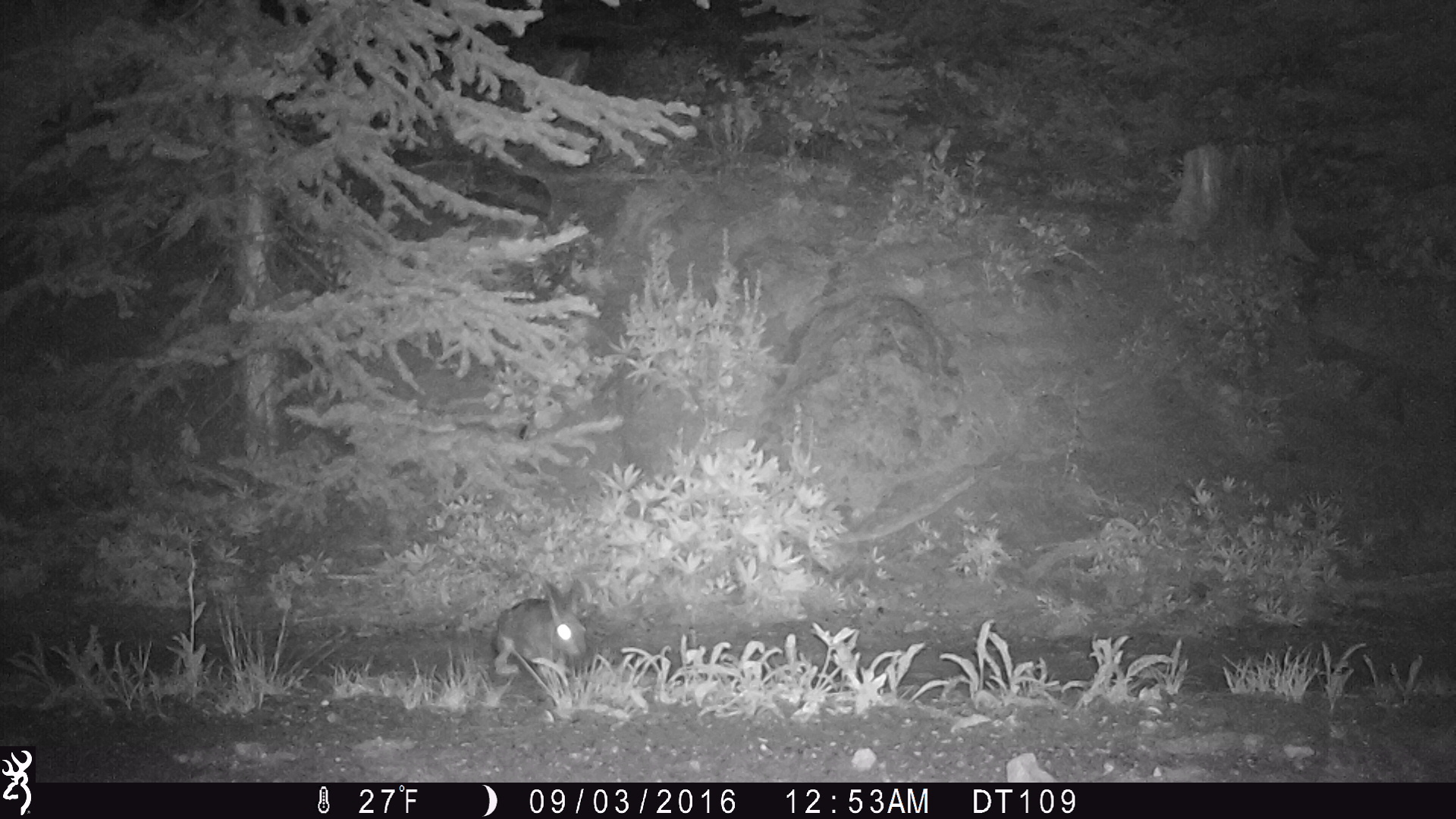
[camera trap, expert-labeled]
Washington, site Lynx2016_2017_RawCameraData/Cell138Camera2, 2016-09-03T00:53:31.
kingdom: Animalia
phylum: Chordata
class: Mammalia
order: Lagomorpha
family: Leporidae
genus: Lepus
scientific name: Lepus americanus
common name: snowshoe hare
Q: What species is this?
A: Lepus americanus (snowshoe hare).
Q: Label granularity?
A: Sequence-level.